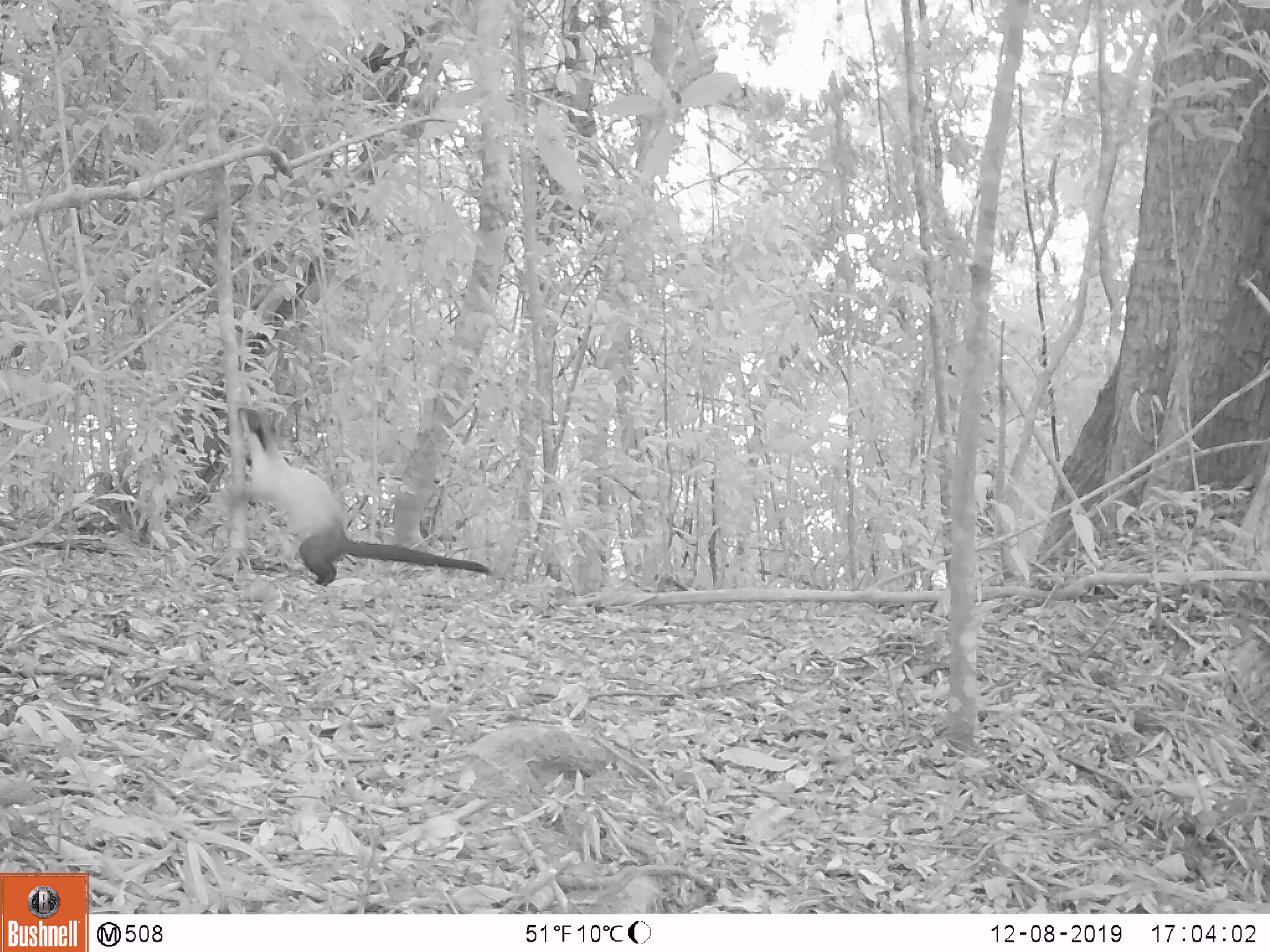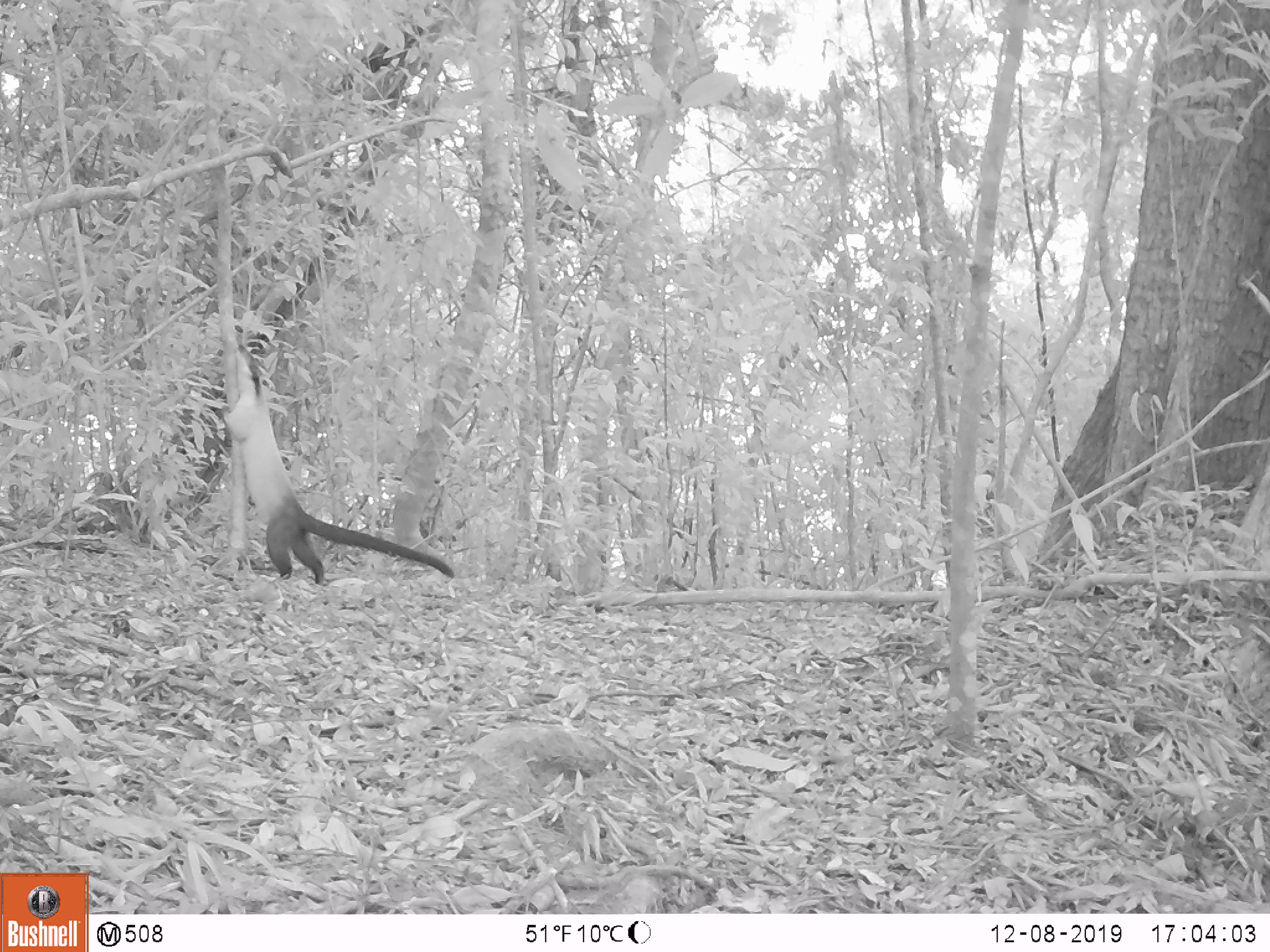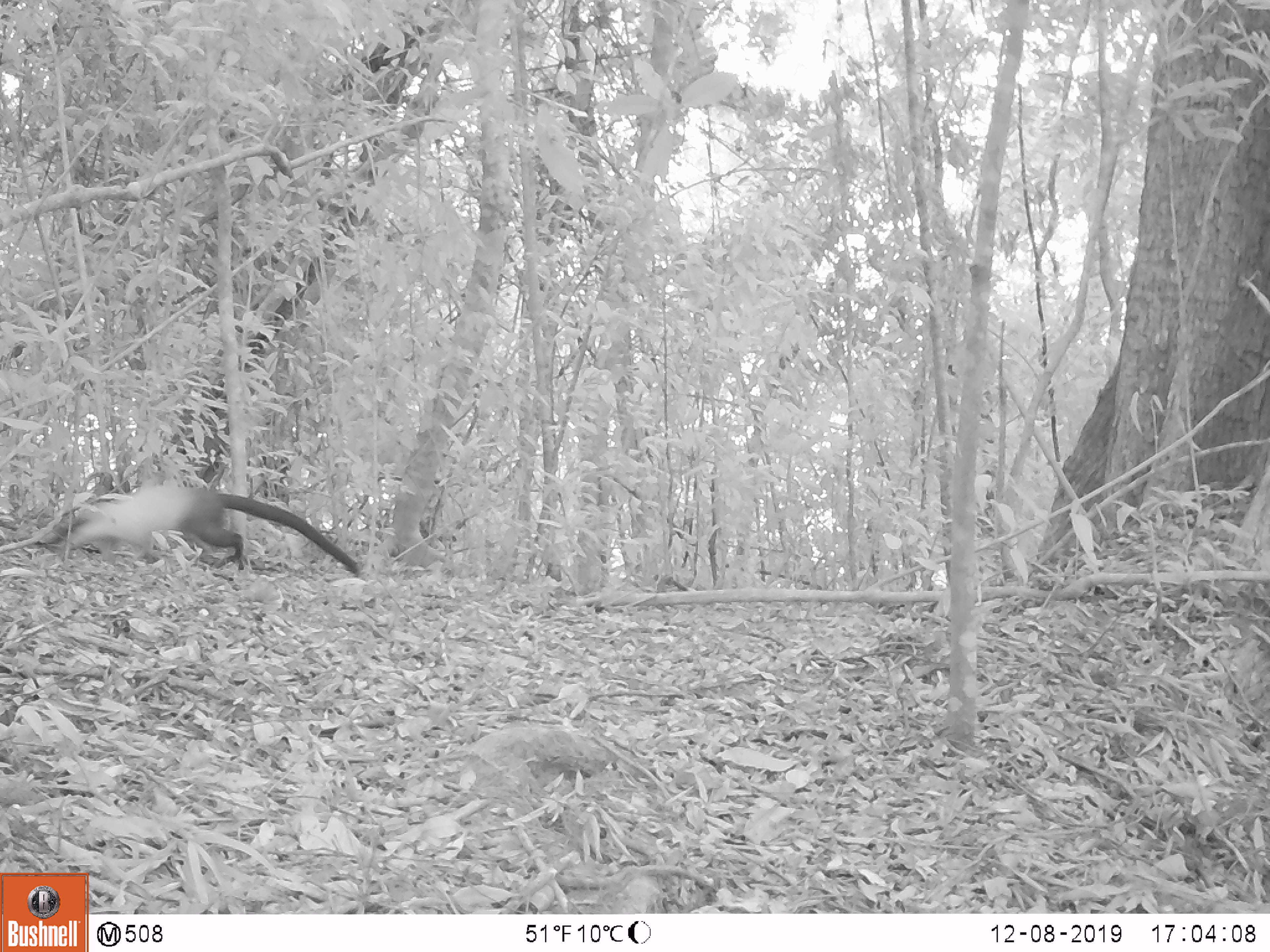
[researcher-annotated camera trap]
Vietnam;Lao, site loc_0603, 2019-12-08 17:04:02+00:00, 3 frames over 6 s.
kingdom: Animalia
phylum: Chordata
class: Mammalia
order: Carnivora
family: Mustelidae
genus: Martes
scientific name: Martes flavigula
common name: yellow-throated marten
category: yellow throated marten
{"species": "yellow throated marten (yellow-throated marten) (Martes flavigula)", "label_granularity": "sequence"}